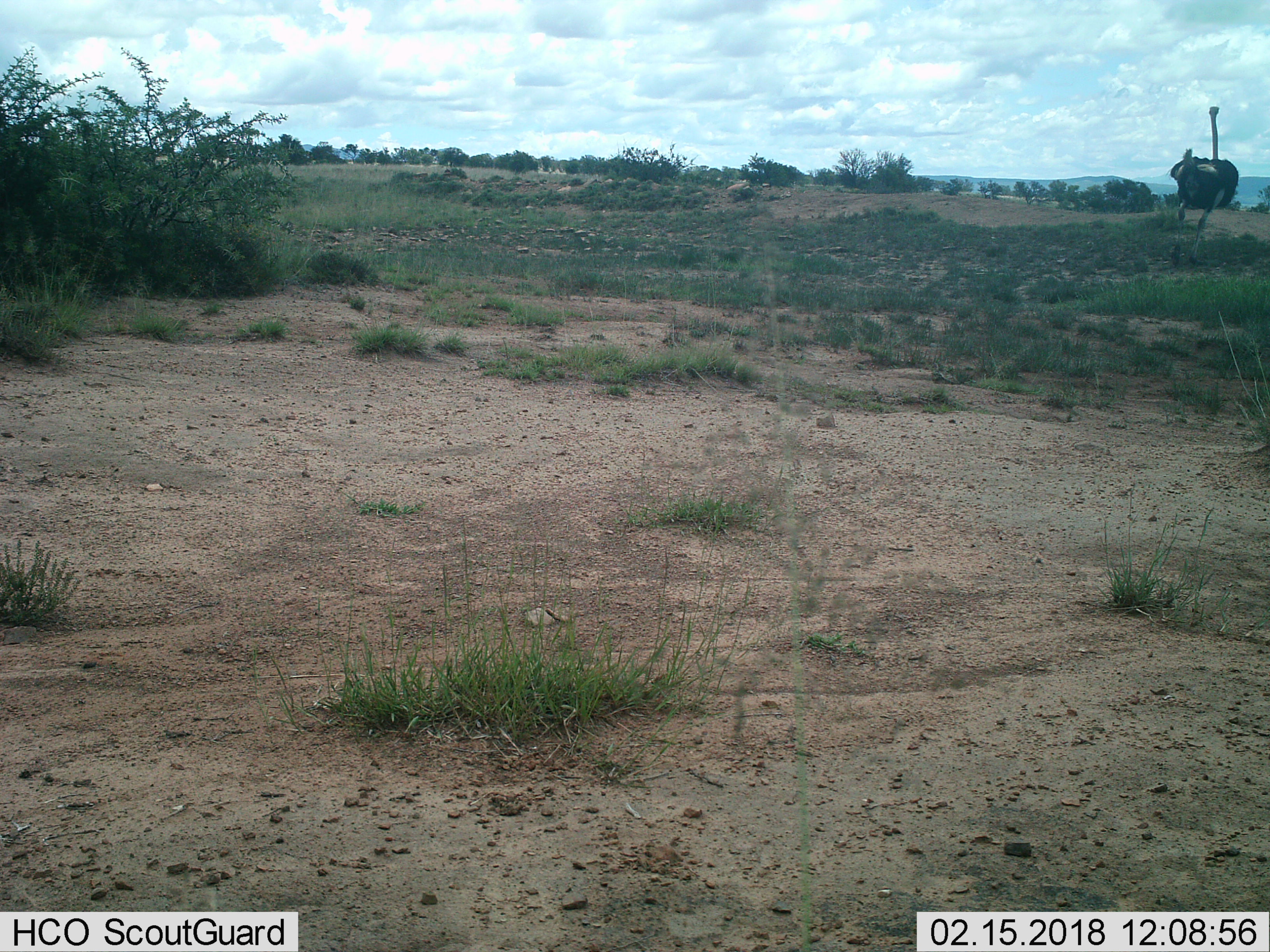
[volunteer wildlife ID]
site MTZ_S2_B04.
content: unidentified animal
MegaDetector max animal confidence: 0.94